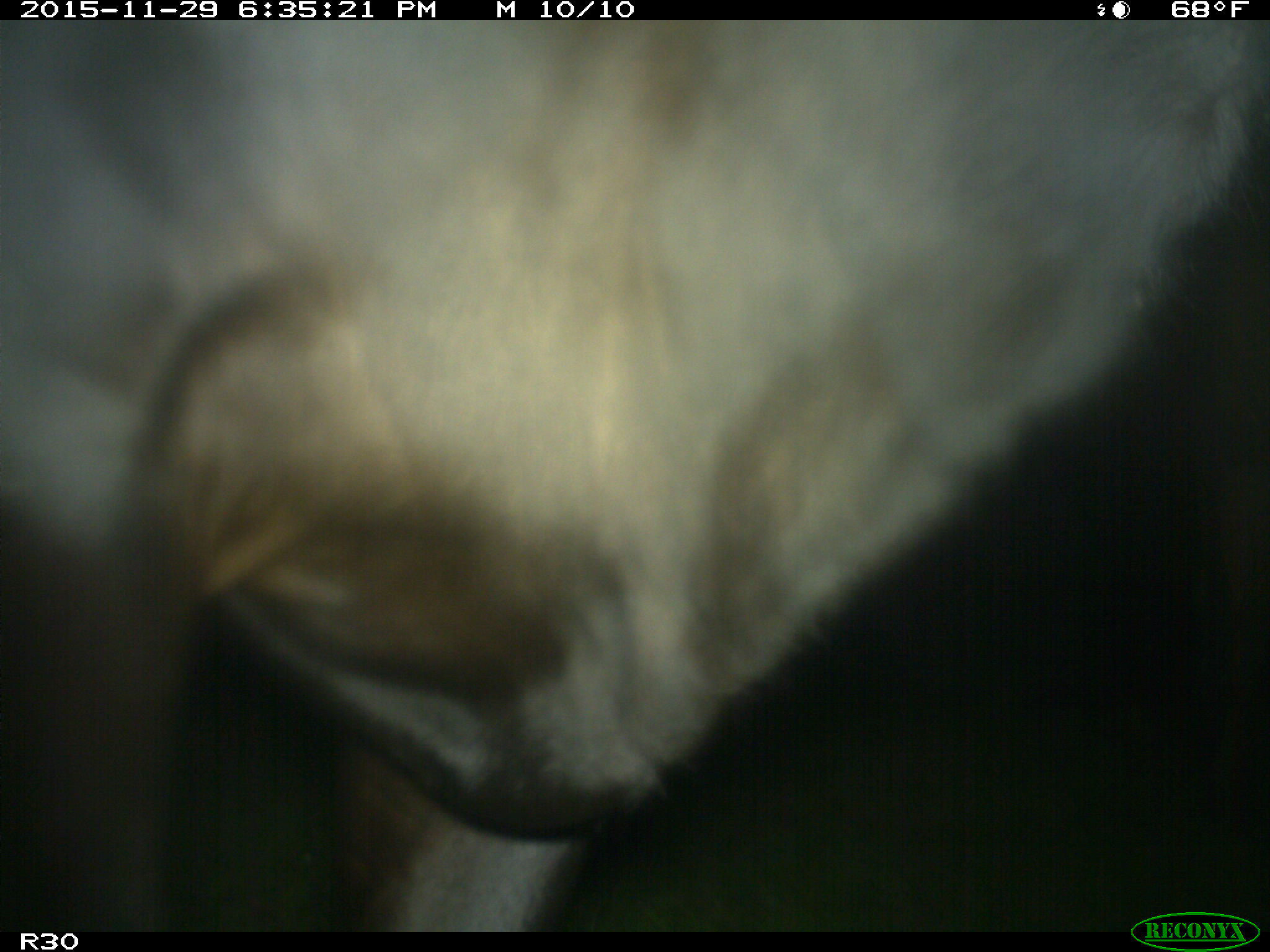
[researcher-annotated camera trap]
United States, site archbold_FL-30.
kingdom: Animalia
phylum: Chordata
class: Mammalia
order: Artiodactyla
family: Bovidae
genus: Bos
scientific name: Bos taurus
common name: domestic cow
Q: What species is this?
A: Bos taurus (domestic cow).